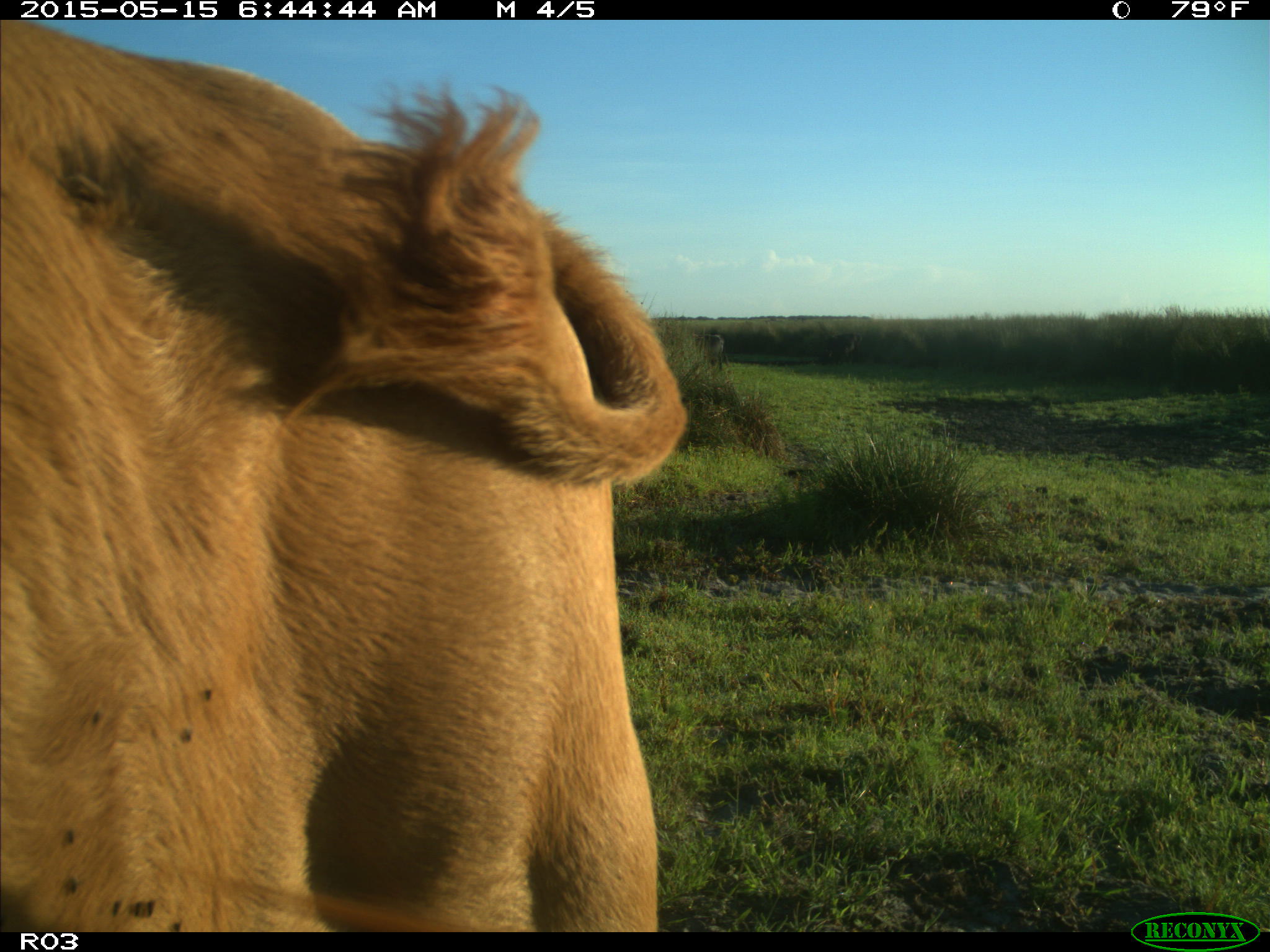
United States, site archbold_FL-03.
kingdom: Animalia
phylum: Chordata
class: Mammalia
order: Artiodactyla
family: Bovidae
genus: Bos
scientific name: Bos taurus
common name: domestic cow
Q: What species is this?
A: Bos taurus (domestic cow).